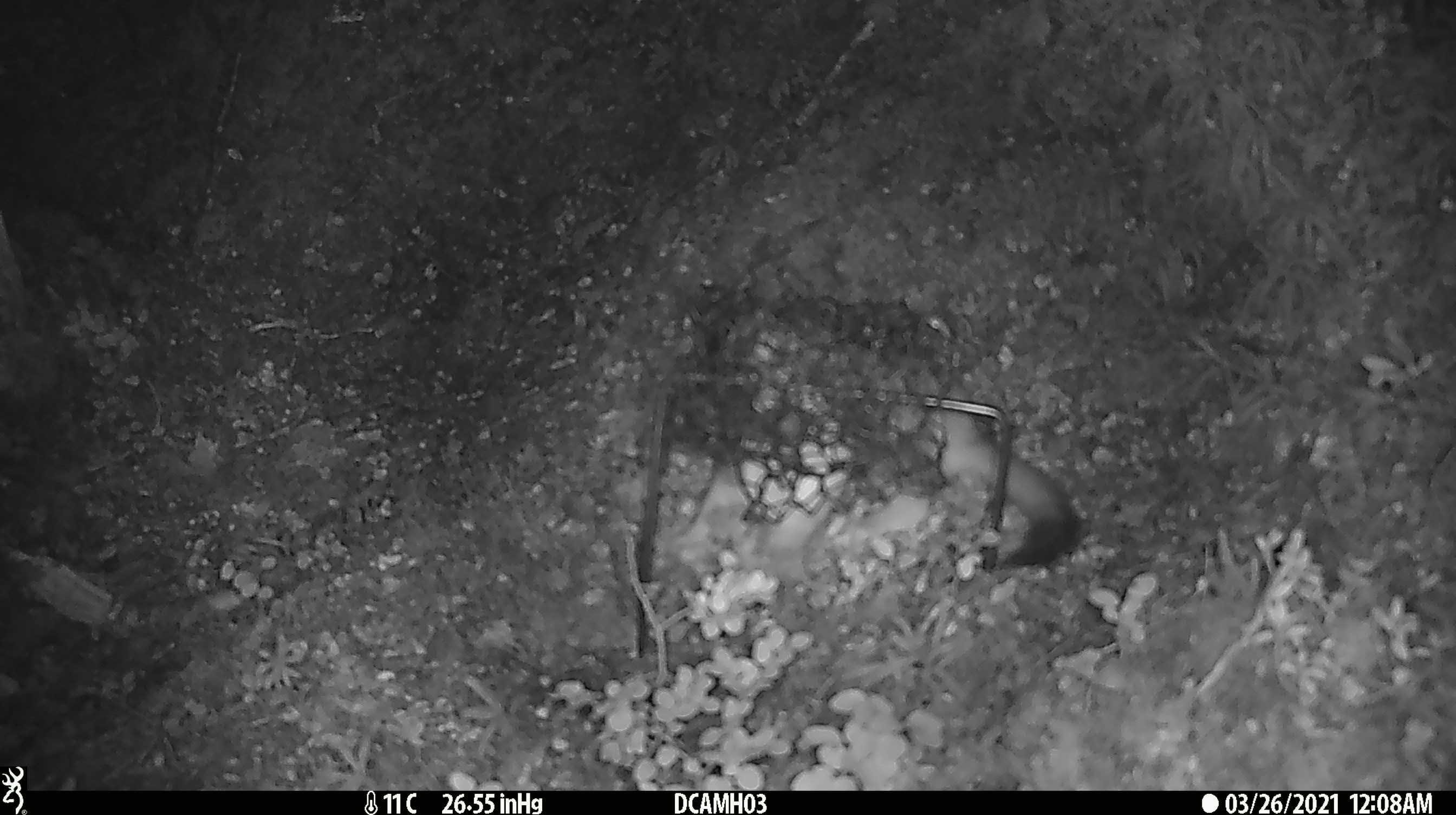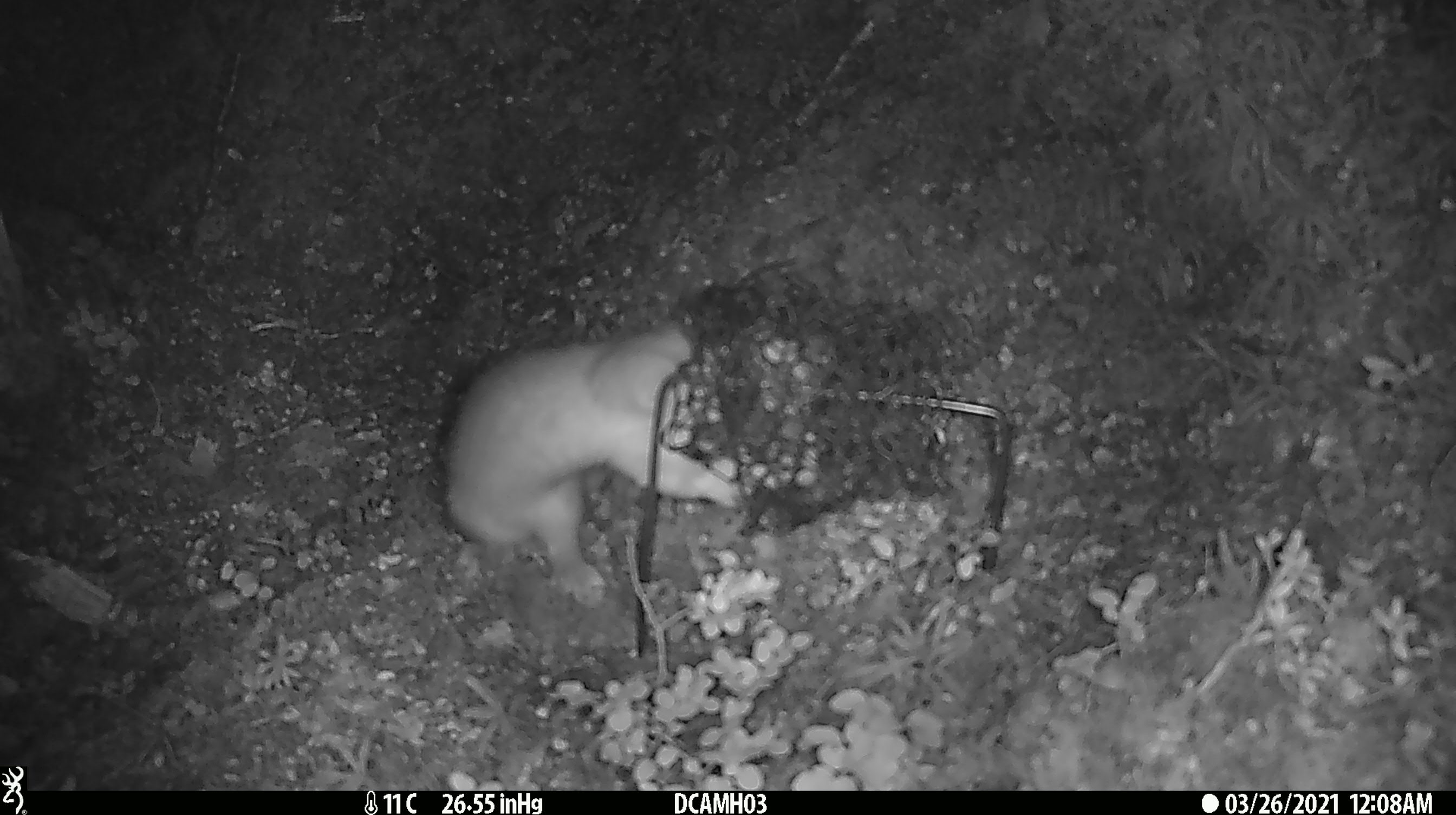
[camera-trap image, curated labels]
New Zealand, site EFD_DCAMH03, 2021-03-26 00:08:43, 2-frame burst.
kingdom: Animalia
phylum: Chordata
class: Mammalia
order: Carnivora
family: Mustelidae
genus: Mustela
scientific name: Mustela erminea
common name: stoat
Stoat (Mustela erminea).